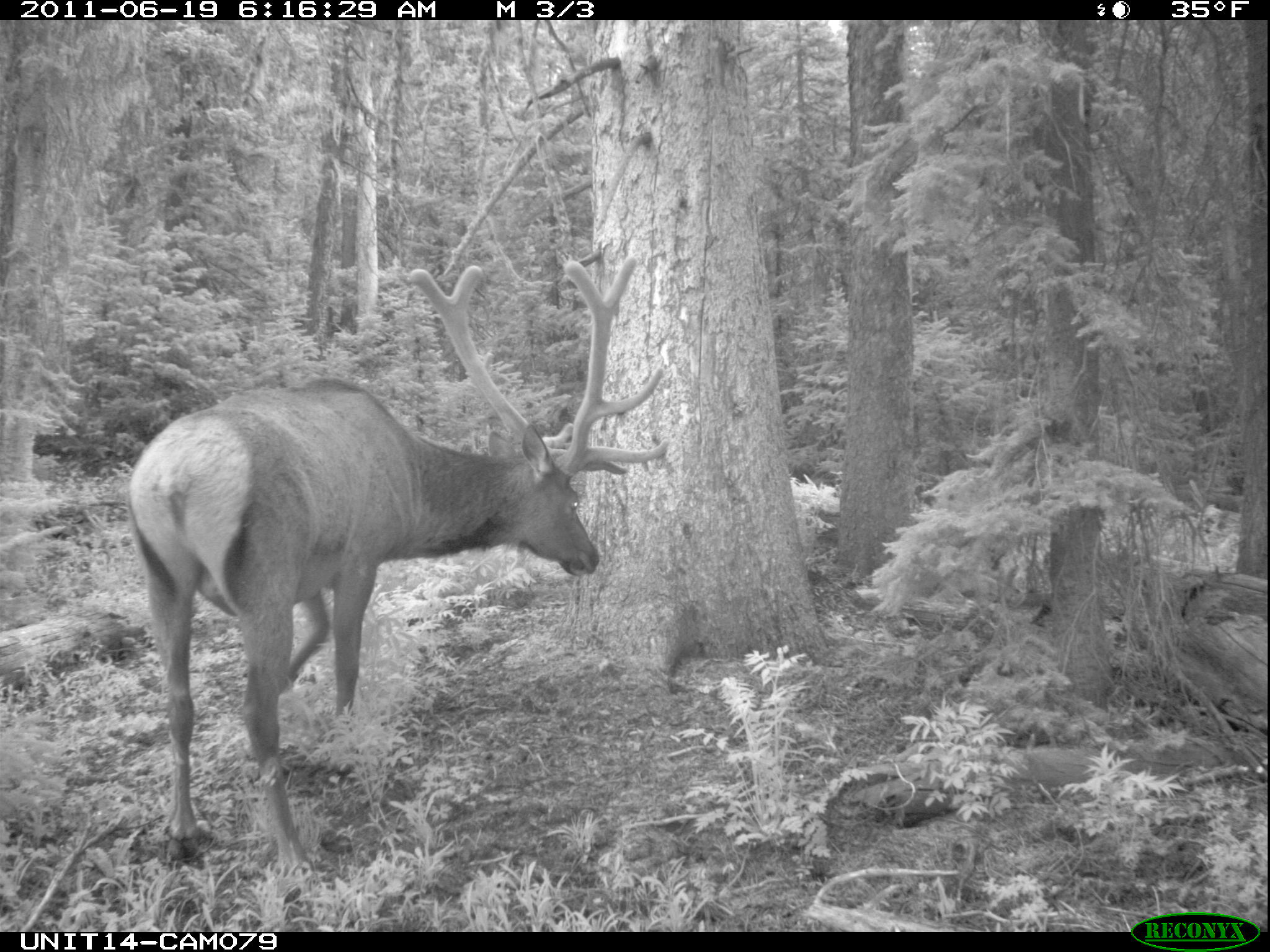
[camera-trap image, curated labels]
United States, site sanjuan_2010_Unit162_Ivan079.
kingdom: Animalia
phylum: Chordata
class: Mammalia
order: Artiodactyla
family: Cervidae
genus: Cervus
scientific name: Cervus elaphus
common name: red deer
Cervus elaphus (red deer).